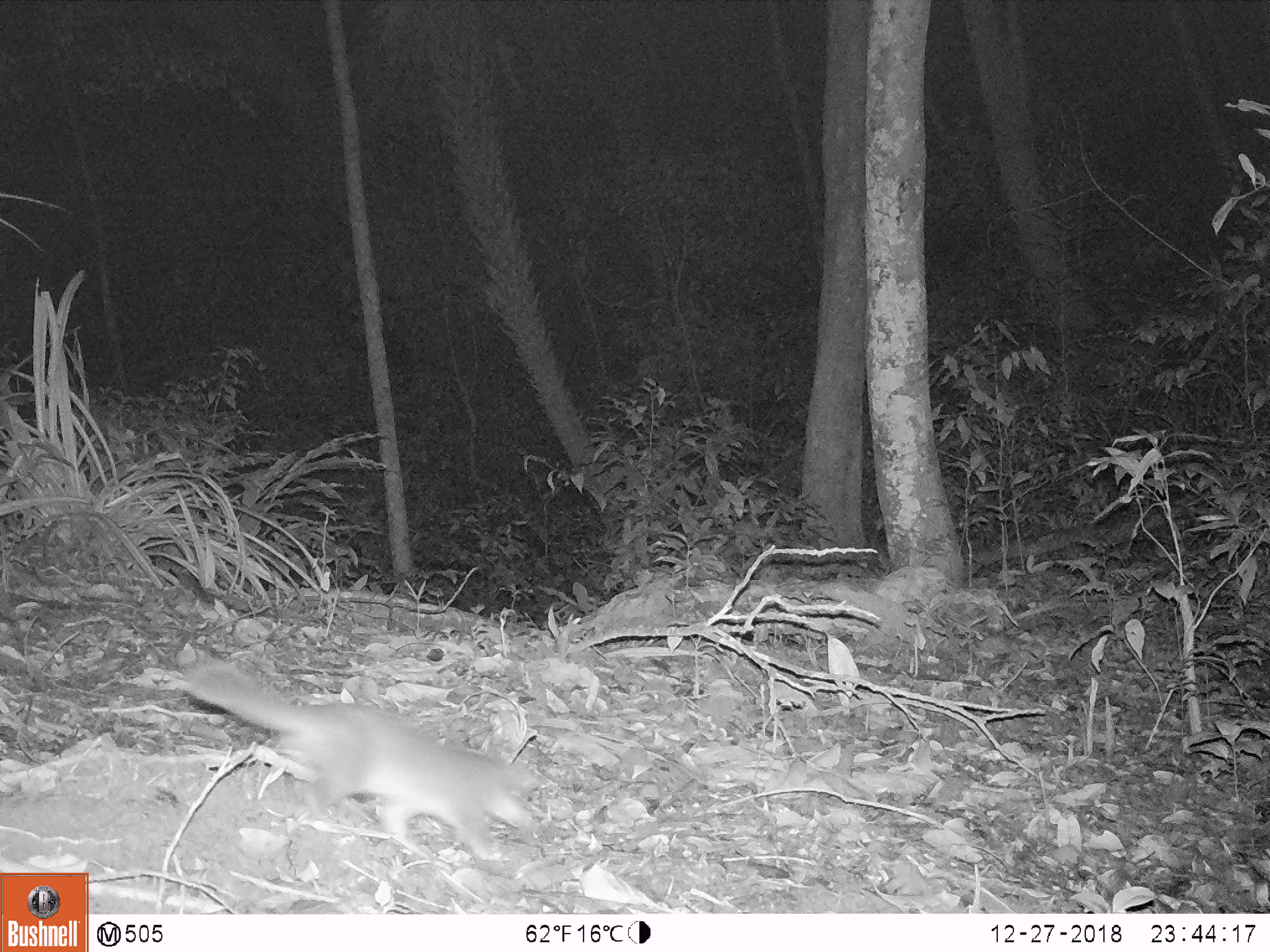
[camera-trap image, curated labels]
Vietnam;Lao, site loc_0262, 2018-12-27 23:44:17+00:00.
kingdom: Animalia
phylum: Chordata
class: Mammalia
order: Carnivora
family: Mustelidae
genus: Melogale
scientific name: Melogale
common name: ferret badger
Ferret badger (Melogale). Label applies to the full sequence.